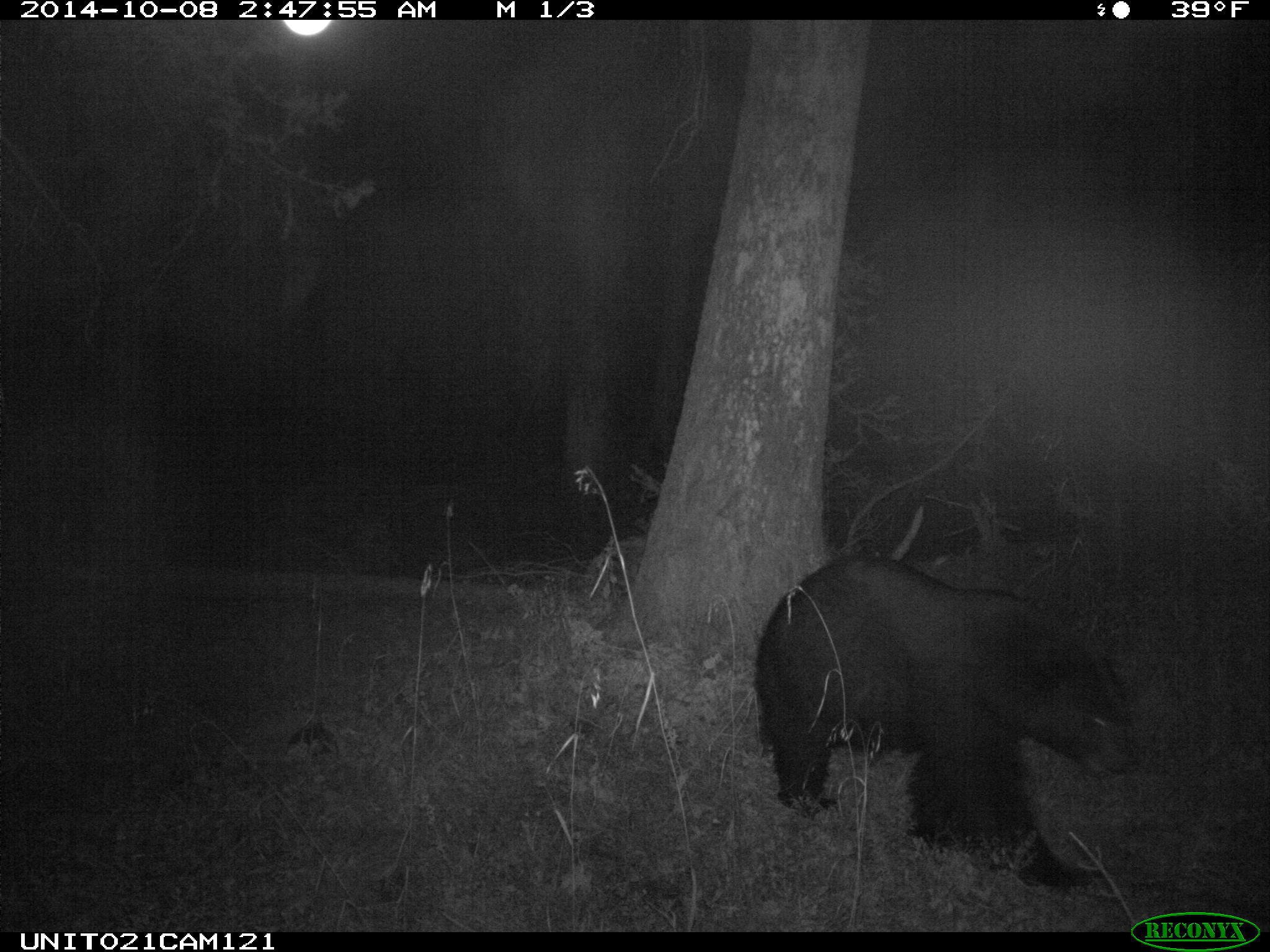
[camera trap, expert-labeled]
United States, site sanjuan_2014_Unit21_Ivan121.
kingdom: Animalia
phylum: Chordata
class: Mammalia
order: Carnivora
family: Ursidae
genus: Ursus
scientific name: Ursus americanus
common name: american black bear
Ursus americanus (american black bear).